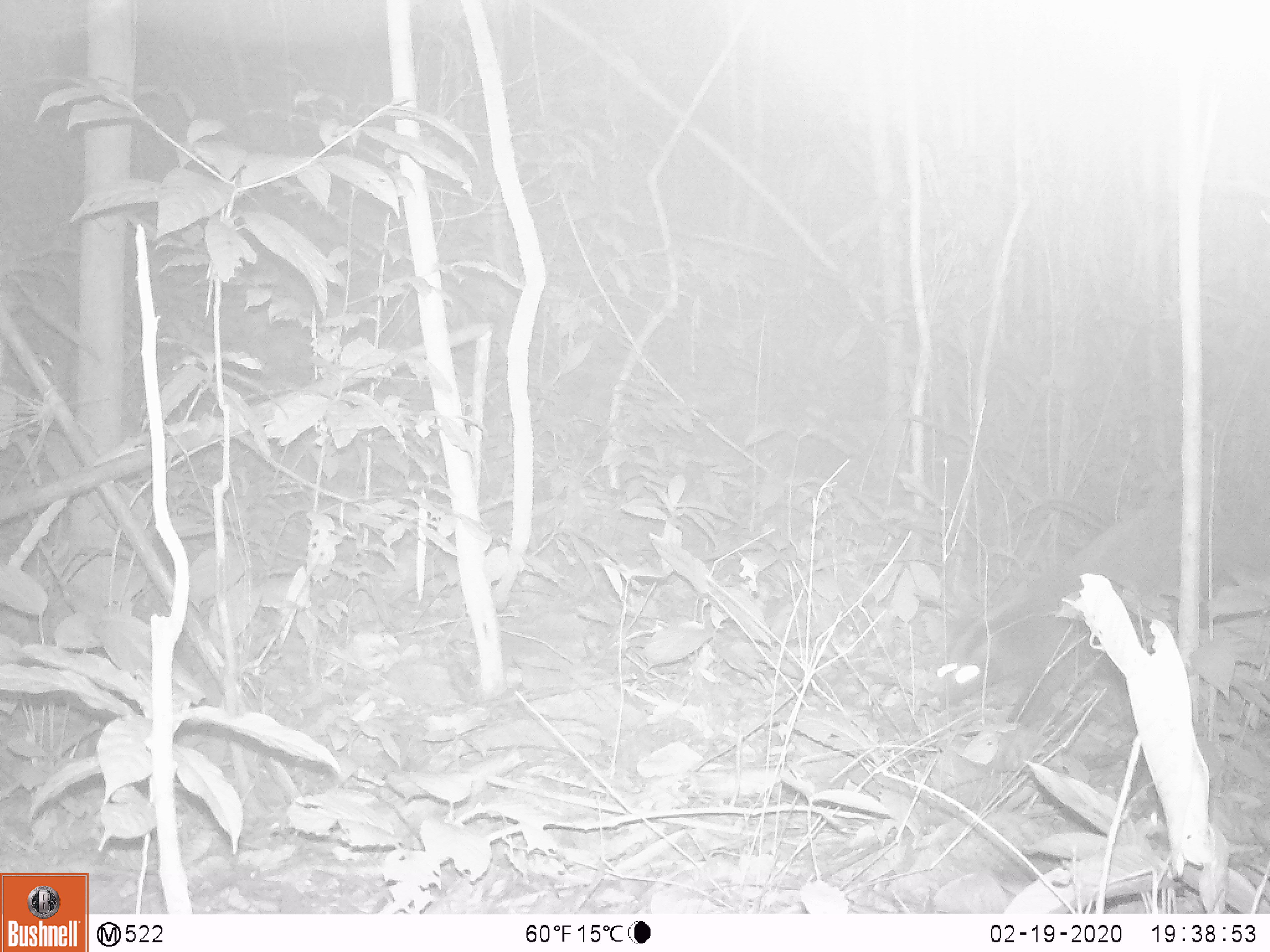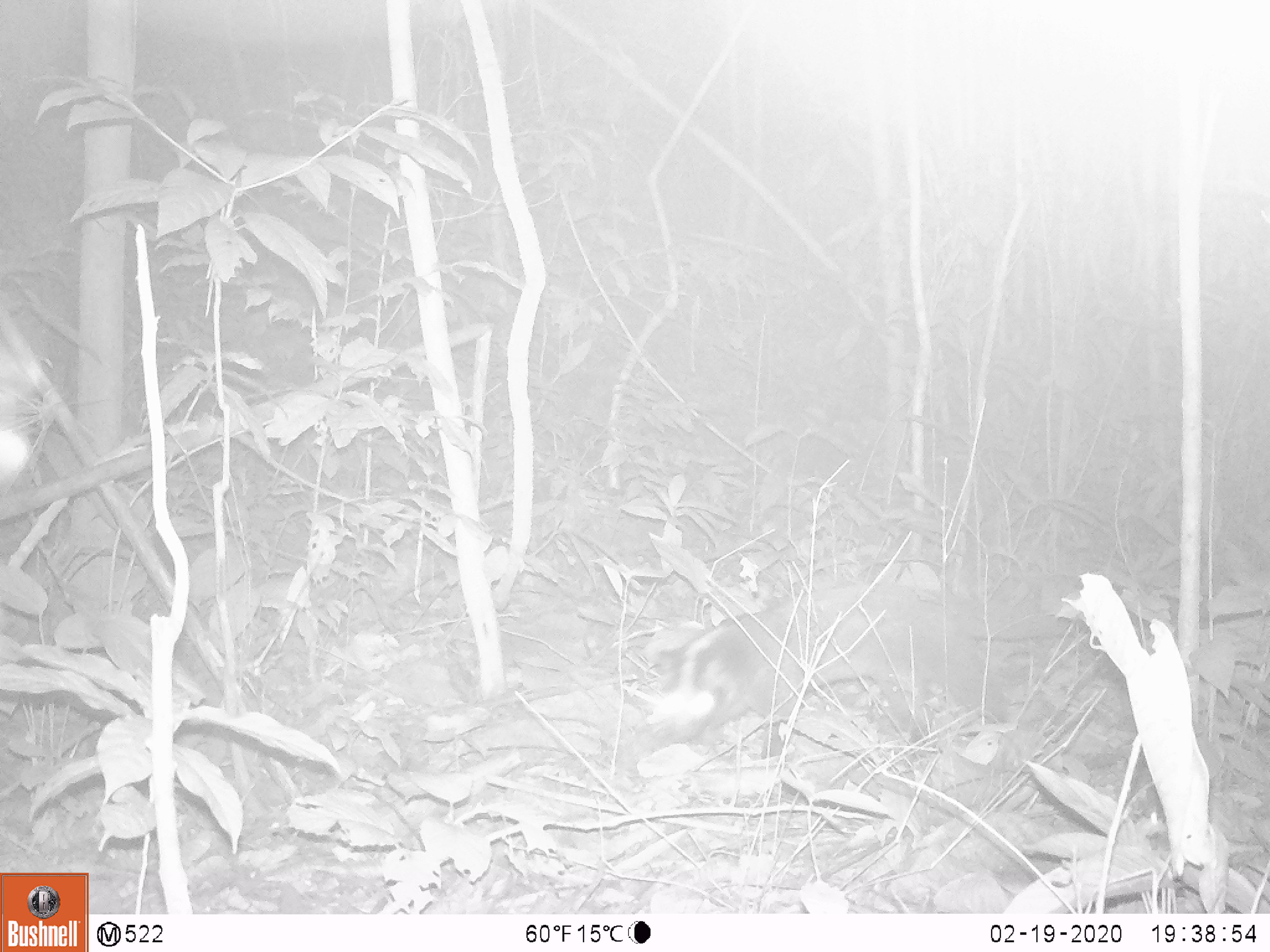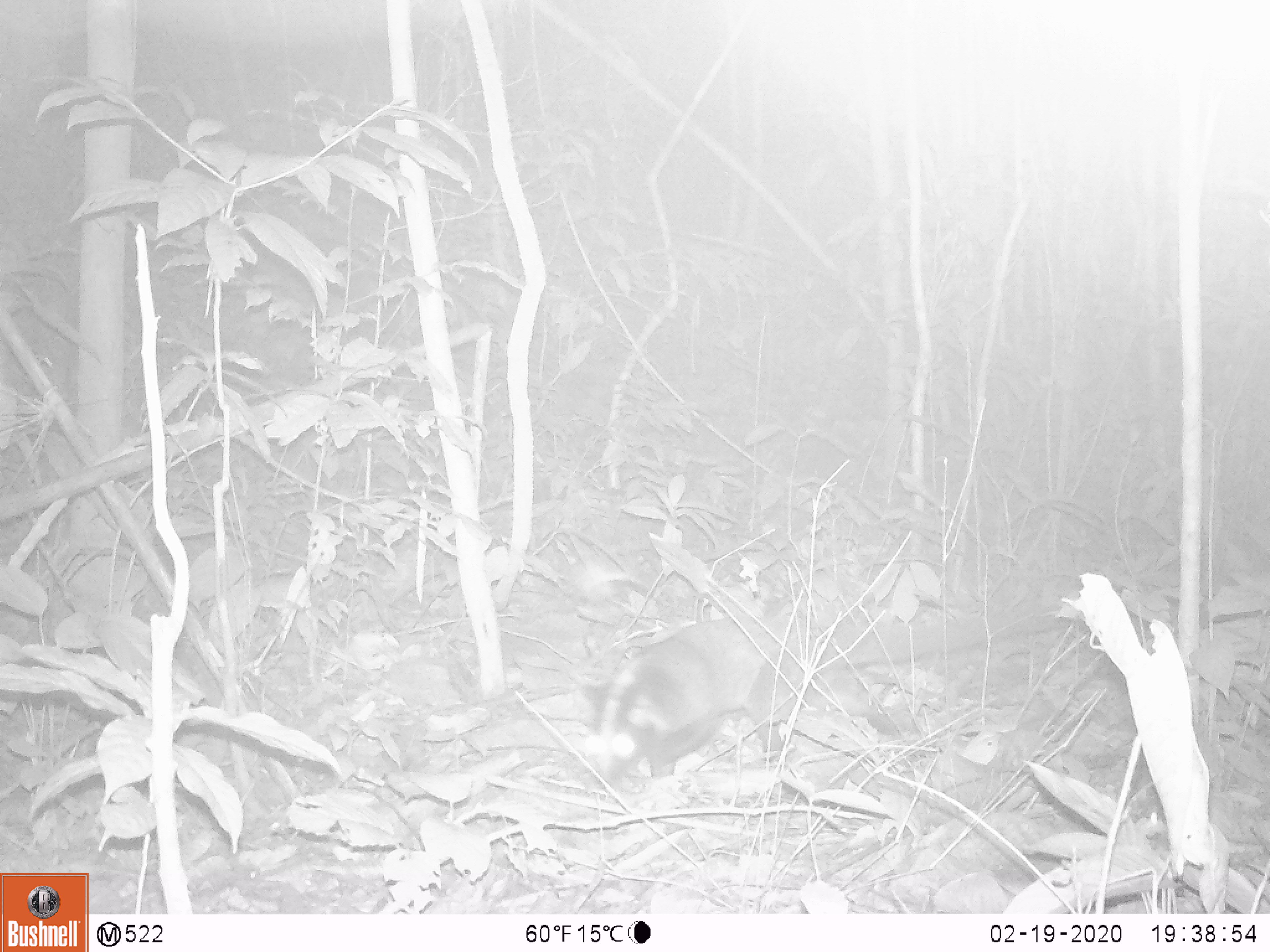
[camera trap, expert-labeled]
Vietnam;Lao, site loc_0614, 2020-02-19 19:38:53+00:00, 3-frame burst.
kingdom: Animalia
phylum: Chordata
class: Mammalia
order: Carnivora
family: Viverridae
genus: Paguma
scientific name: Paguma larvata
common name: masked palm civet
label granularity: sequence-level